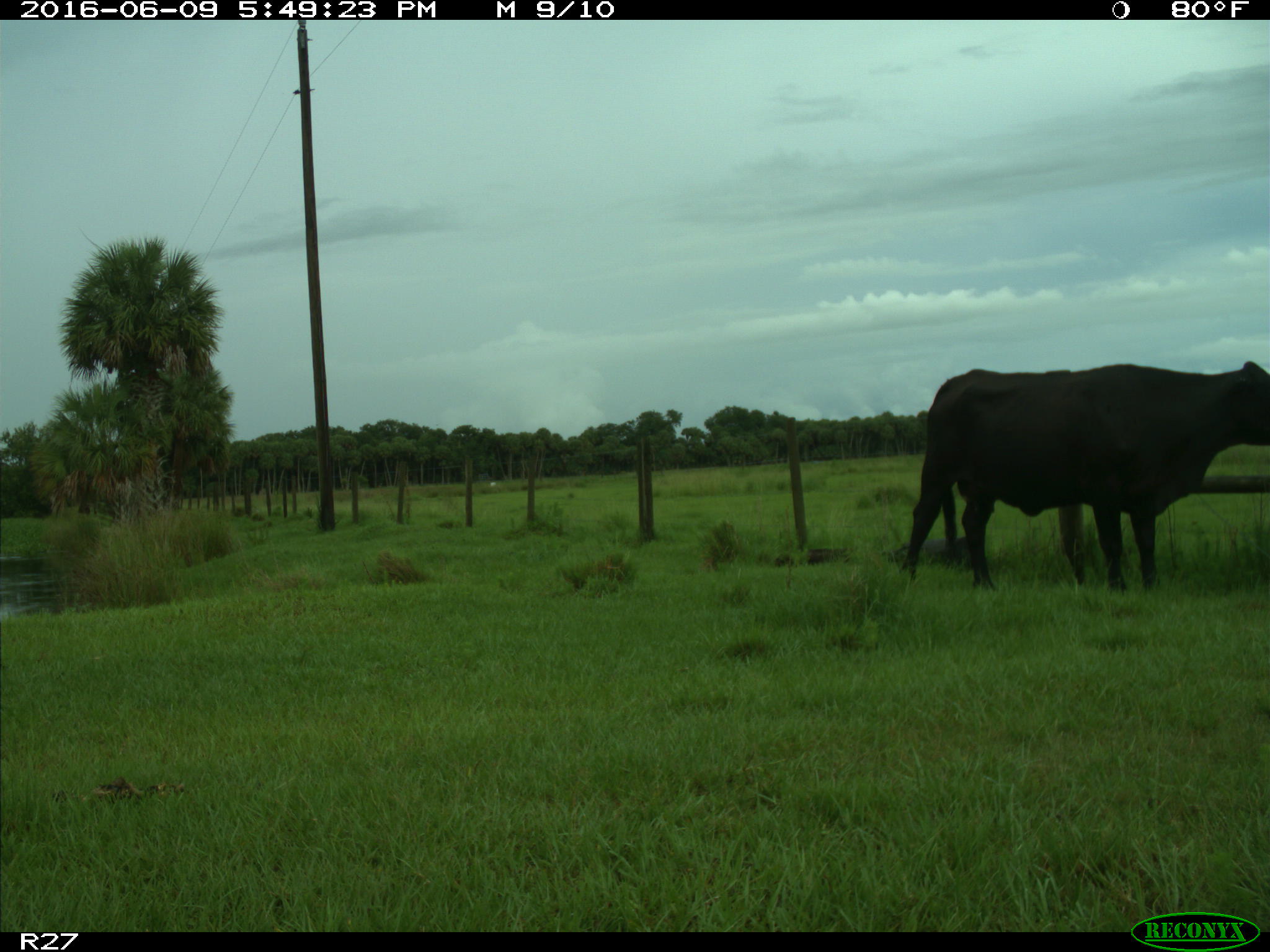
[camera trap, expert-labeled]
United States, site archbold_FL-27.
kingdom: Animalia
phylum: Chordata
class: Mammalia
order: Artiodactyla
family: Bovidae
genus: Bos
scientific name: Bos taurus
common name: domestic cow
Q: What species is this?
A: Bos taurus (domestic cow).